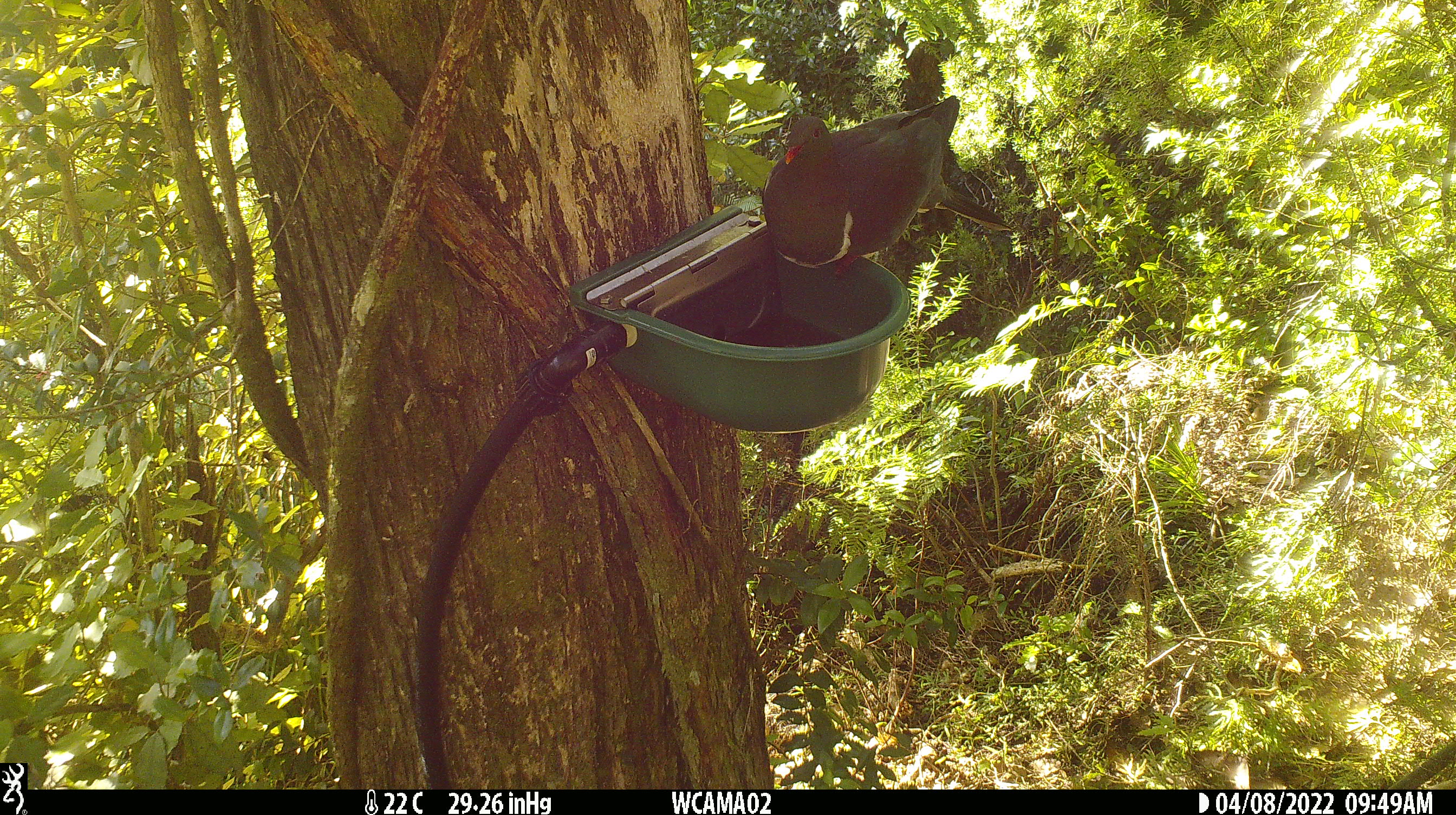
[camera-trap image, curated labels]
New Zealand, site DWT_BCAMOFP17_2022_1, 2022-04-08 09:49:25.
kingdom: Animalia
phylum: Chordata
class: Aves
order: Columbiformes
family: Columbidae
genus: Hemiphaga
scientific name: Hemiphaga novaeseelandiae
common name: new zealand pigeon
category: kereru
Kereru (new zealand pigeon) (Hemiphaga novaeseelandiae).